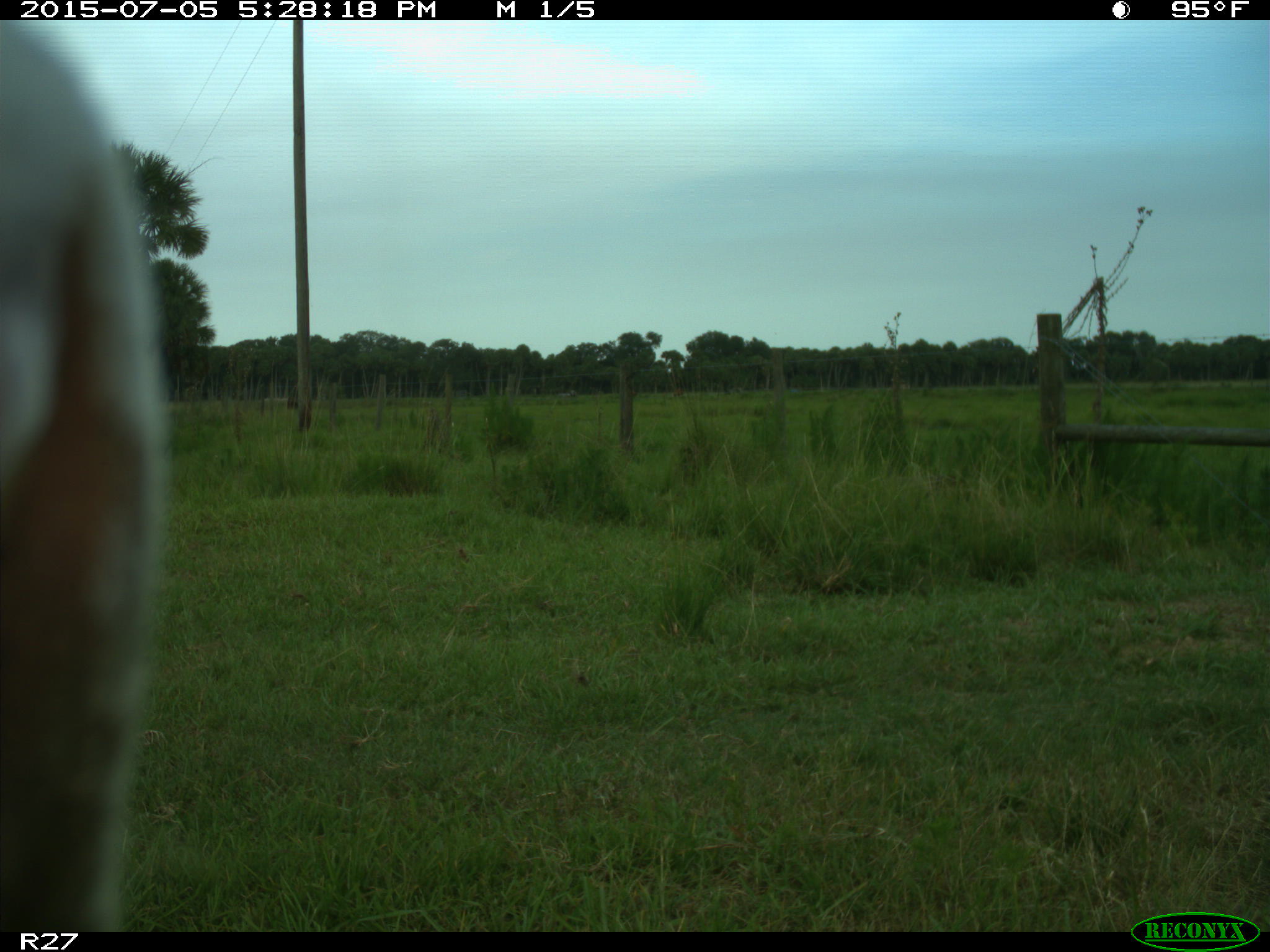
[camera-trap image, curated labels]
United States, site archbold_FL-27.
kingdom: Animalia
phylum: Chordata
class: Mammalia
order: Artiodactyla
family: Bovidae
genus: Bos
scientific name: Bos taurus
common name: domestic cow